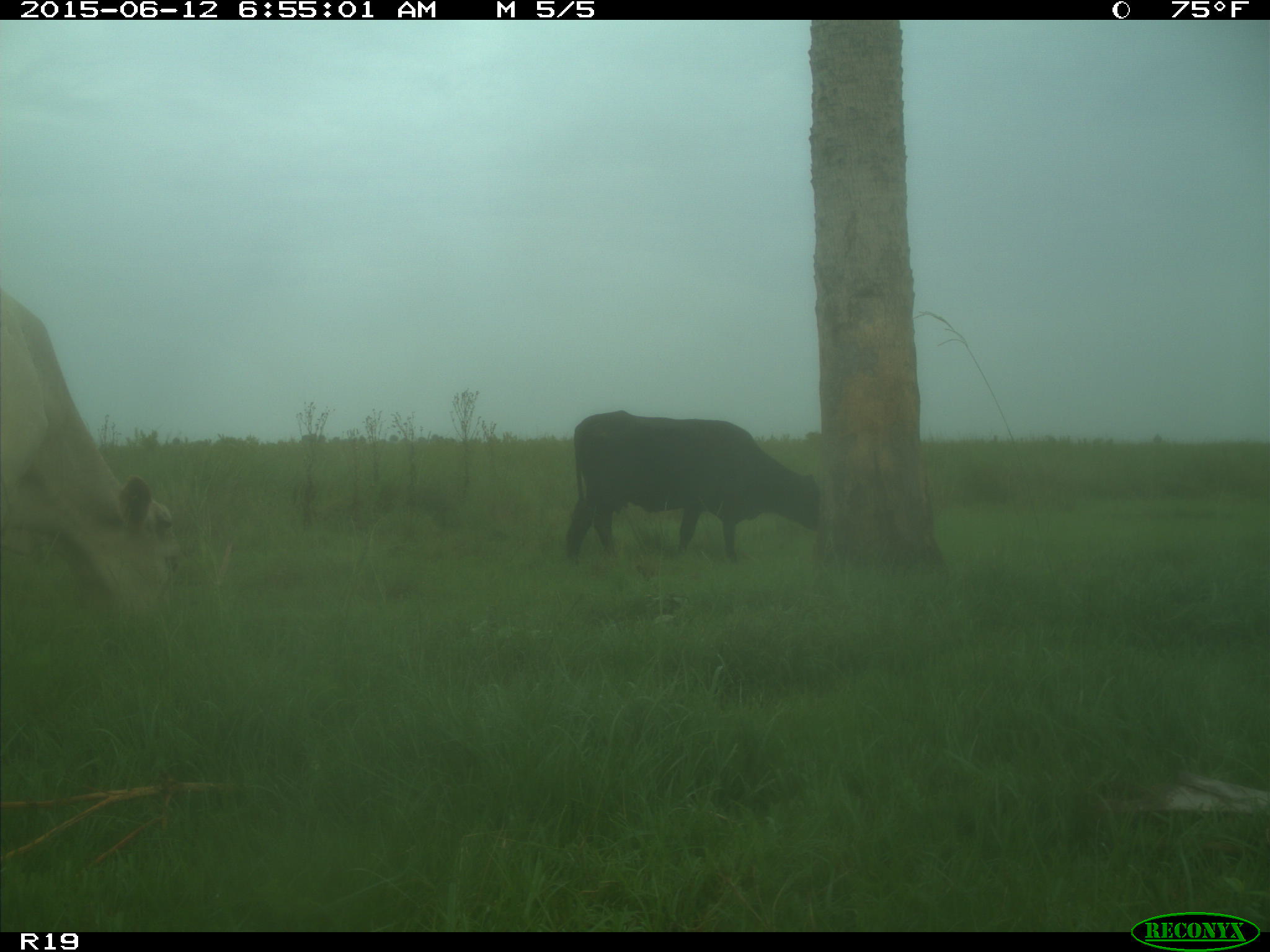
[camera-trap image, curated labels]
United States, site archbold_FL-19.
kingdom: Animalia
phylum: Chordata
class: Mammalia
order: Artiodactyla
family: Bovidae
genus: Bos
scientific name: Bos taurus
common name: domestic cow